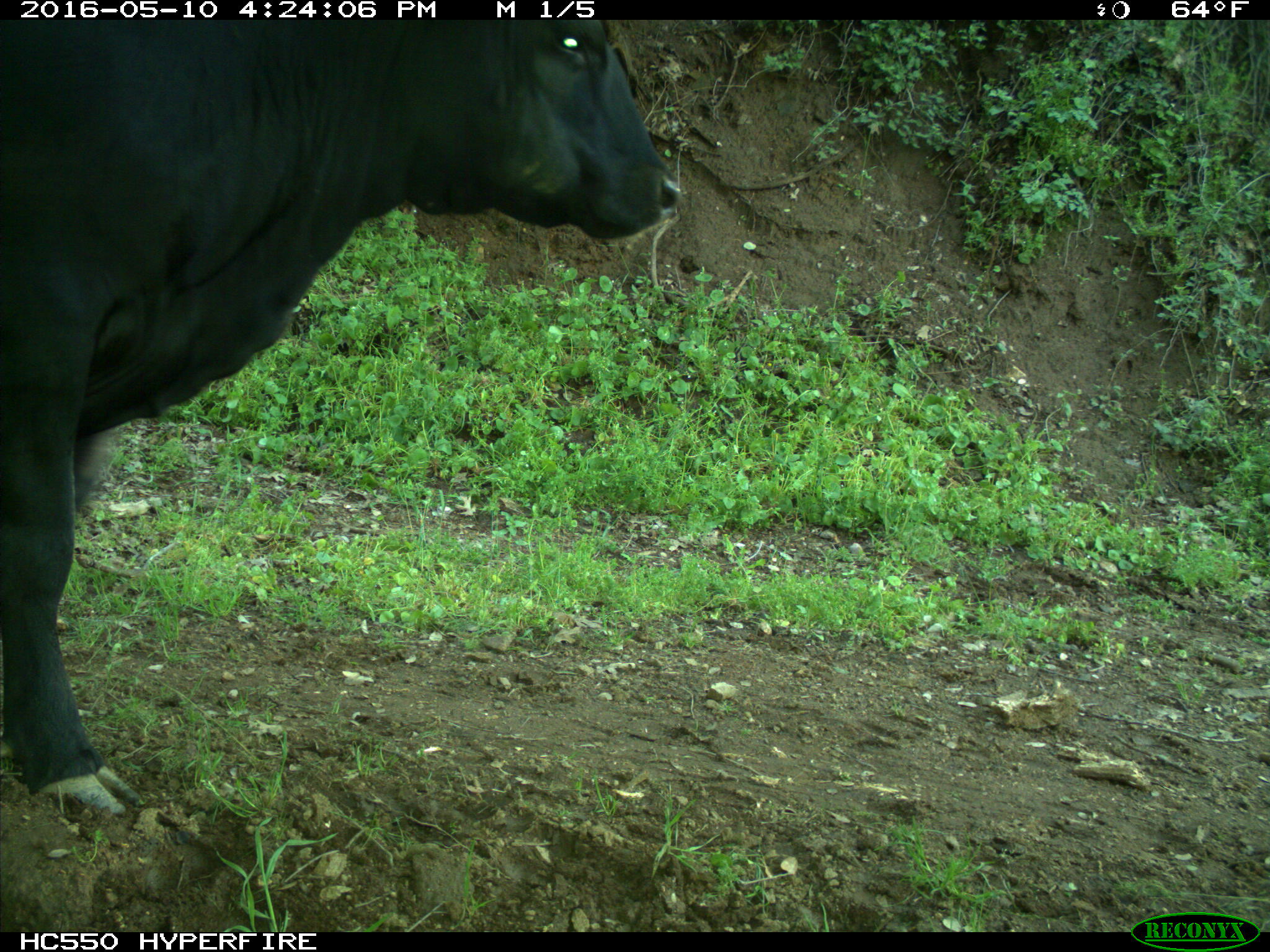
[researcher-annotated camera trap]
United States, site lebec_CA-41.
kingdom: Animalia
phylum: Chordata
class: Mammalia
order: Artiodactyla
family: Bovidae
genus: Bos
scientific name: Bos taurus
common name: domestic cow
Bos taurus (domestic cow).